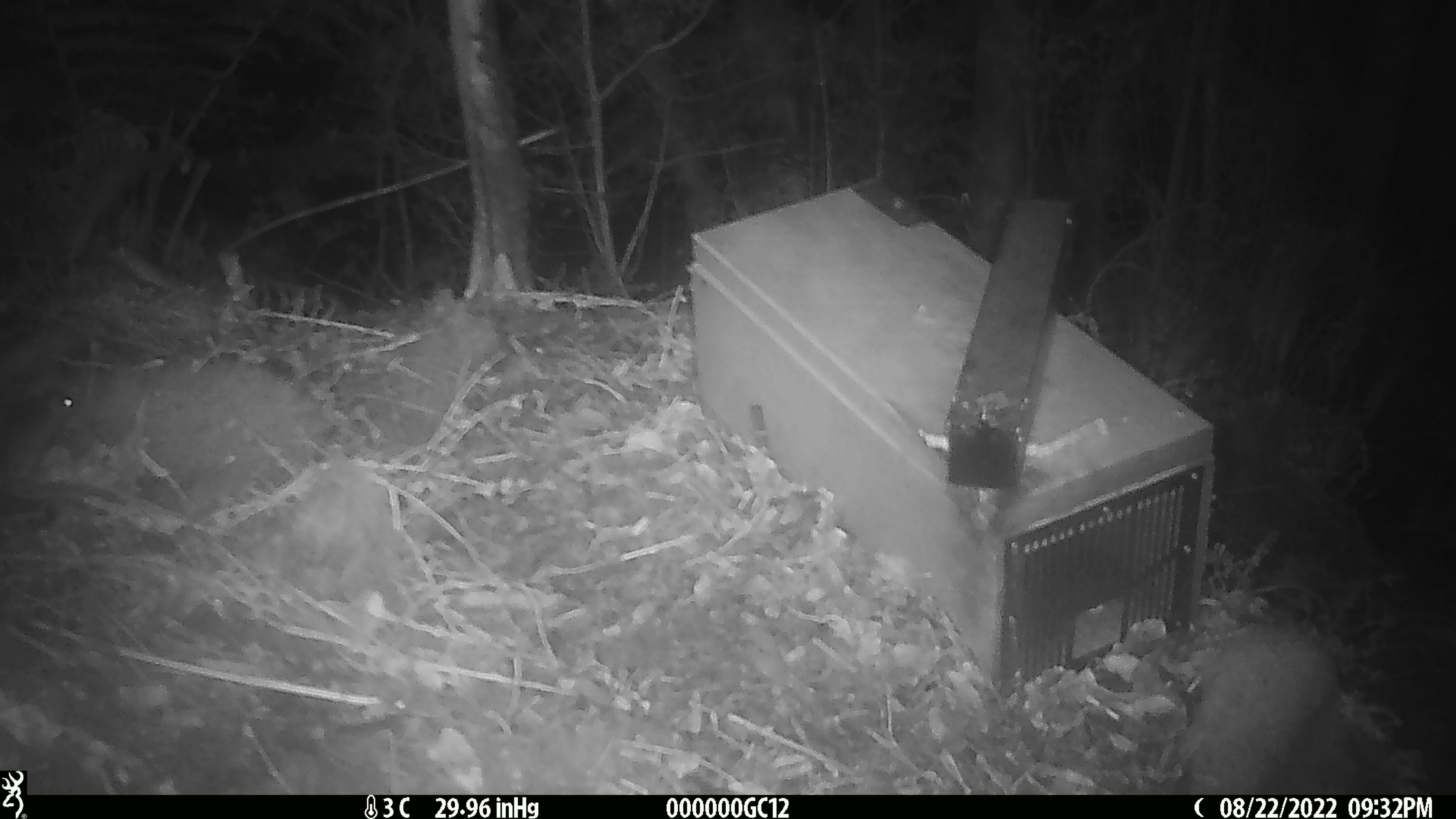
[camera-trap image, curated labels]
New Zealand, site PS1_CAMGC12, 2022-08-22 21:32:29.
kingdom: Animalia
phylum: Chordata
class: Mammalia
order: Rodentia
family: Muridae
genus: Mus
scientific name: Mus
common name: mouse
Mouse (Mus).